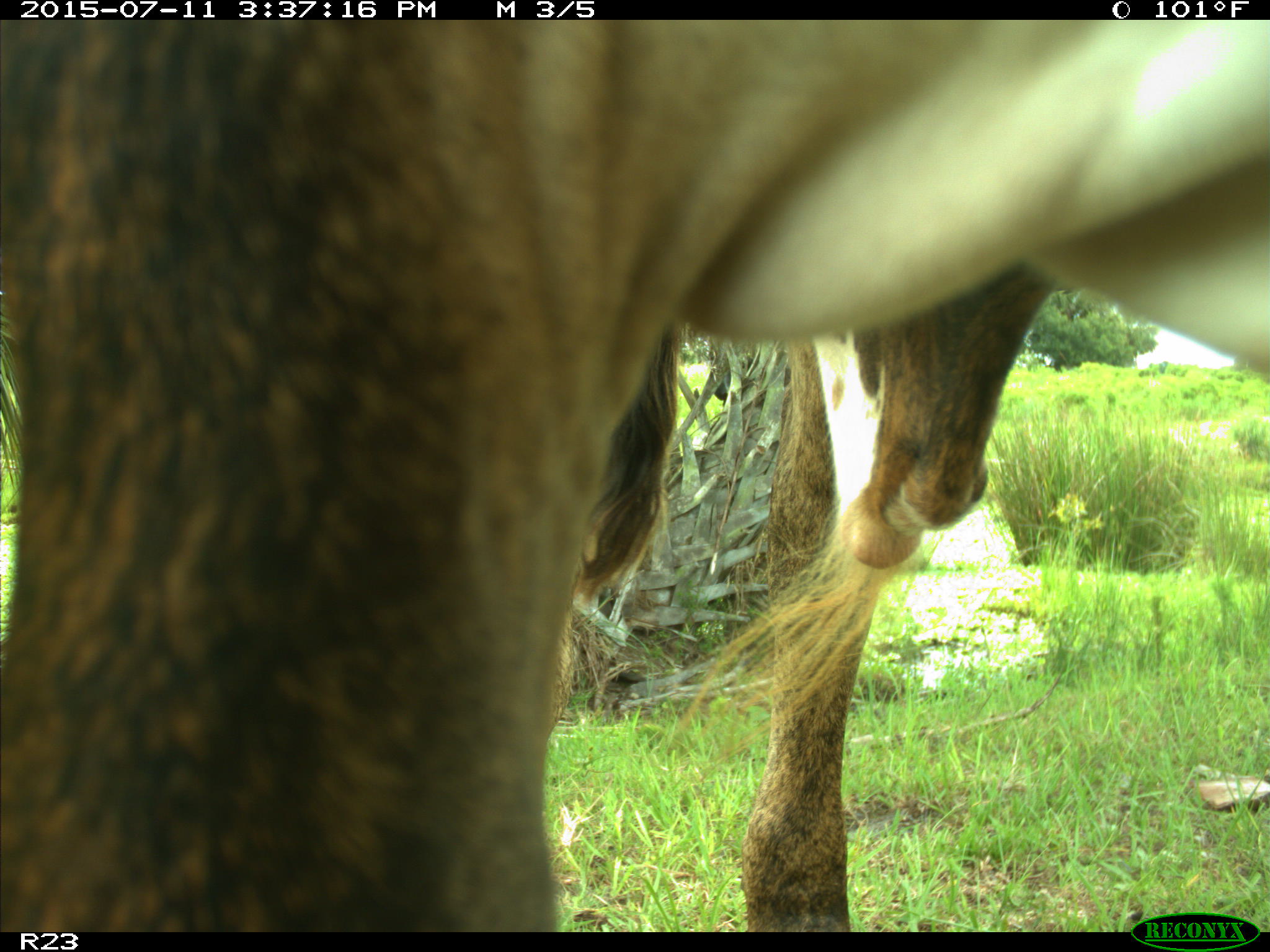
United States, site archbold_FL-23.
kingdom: Animalia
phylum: Chordata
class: Mammalia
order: Artiodactyla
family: Bovidae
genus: Bos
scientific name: Bos taurus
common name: domestic cow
Bos taurus (domestic cow).